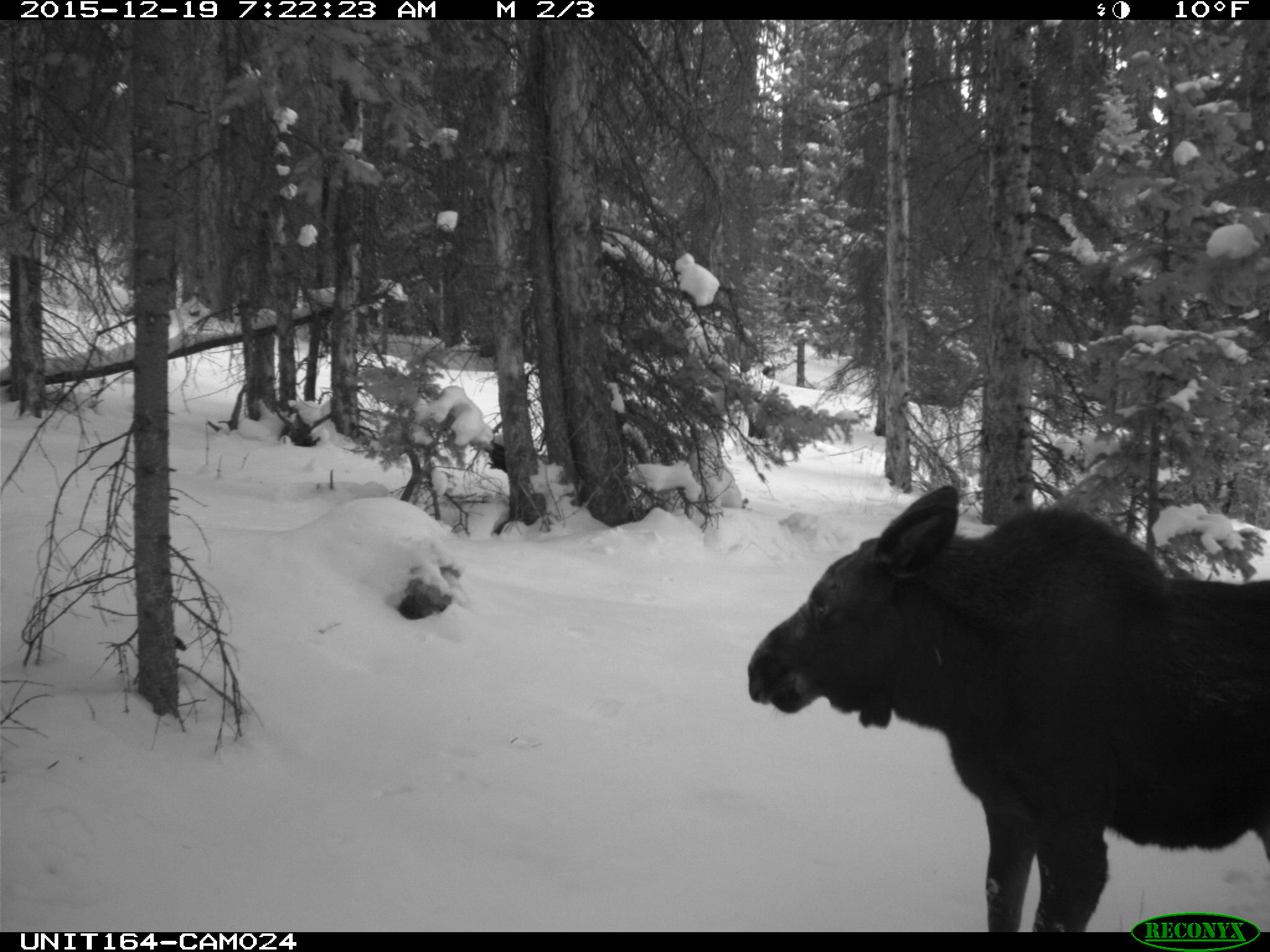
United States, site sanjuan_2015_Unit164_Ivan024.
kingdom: Animalia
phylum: Chordata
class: Mammalia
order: Artiodactyla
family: Cervidae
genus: Alces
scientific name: Alces alces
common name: moose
Alces alces (moose).